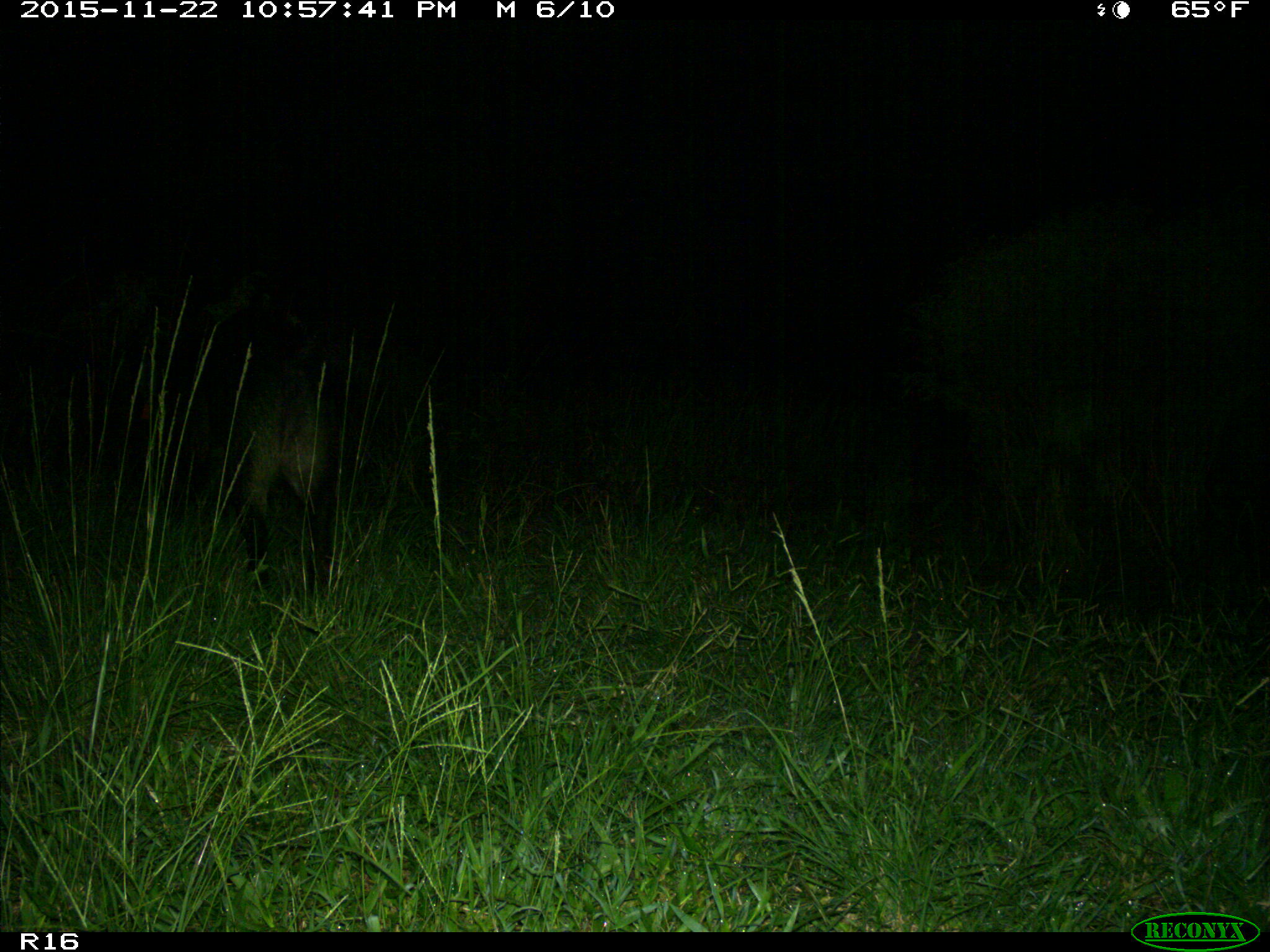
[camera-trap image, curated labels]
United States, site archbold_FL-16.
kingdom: Animalia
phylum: Chordata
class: Mammalia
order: Artiodactyla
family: Suidae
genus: Sus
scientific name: Sus scrofa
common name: wild boar